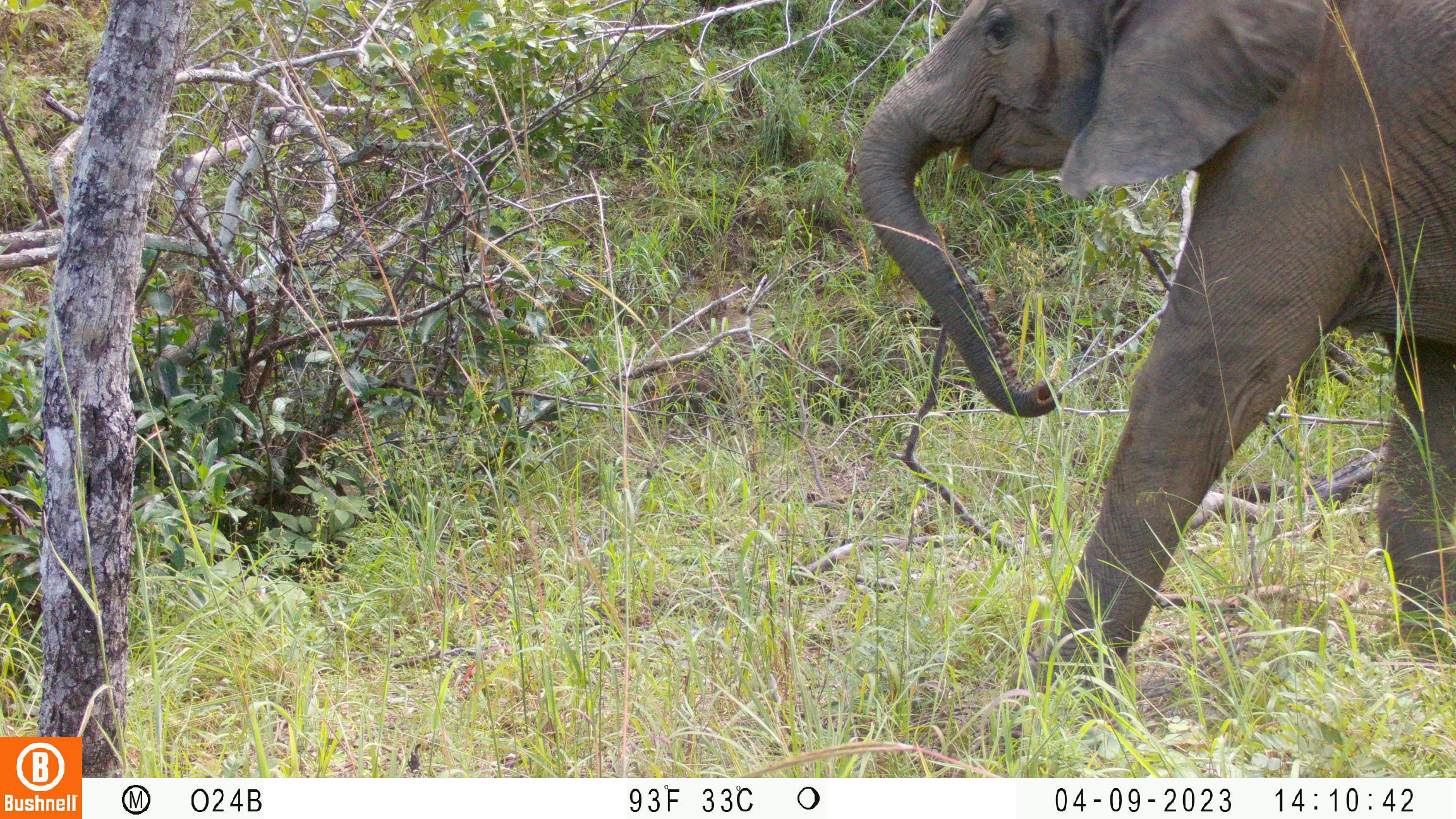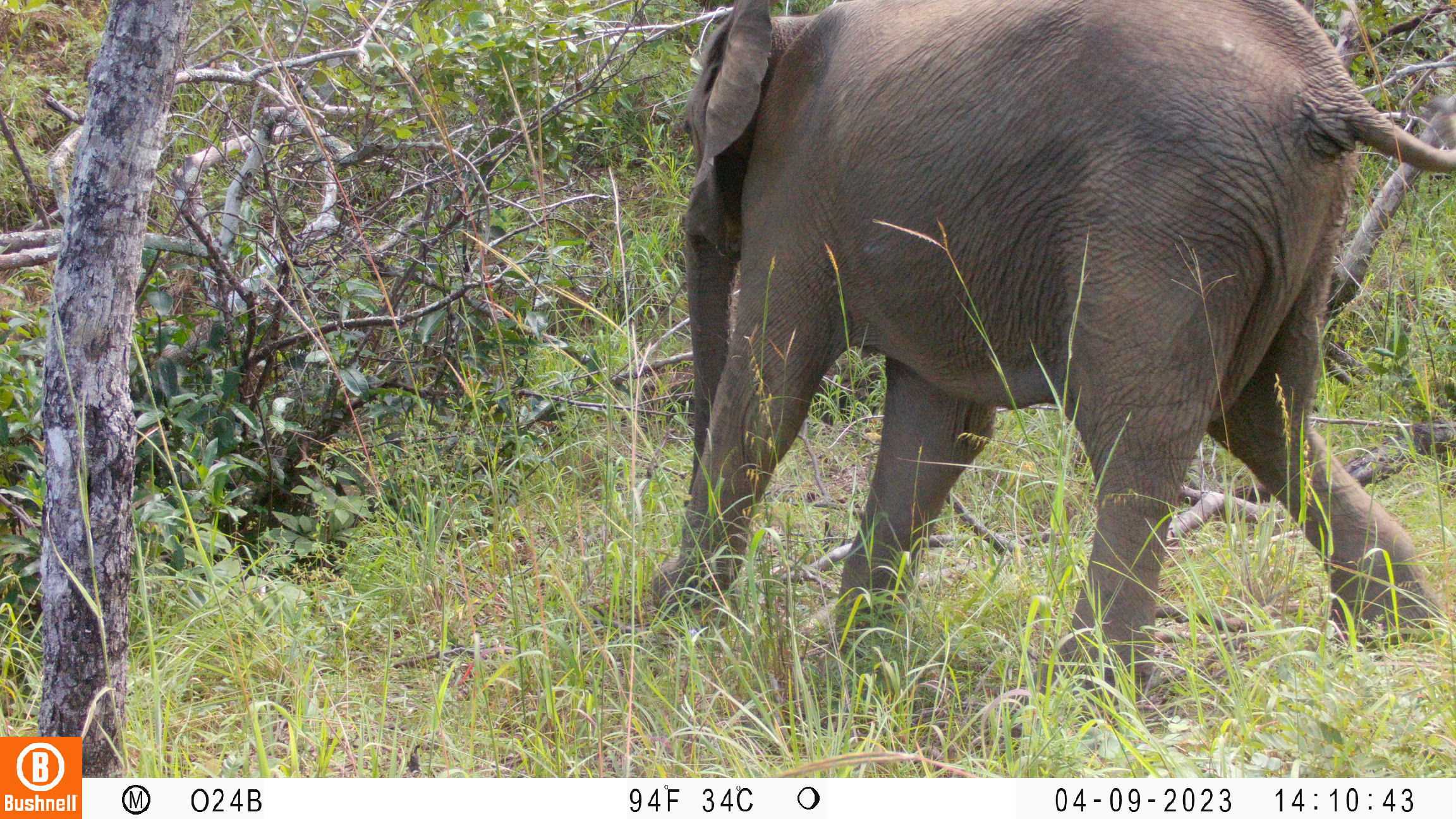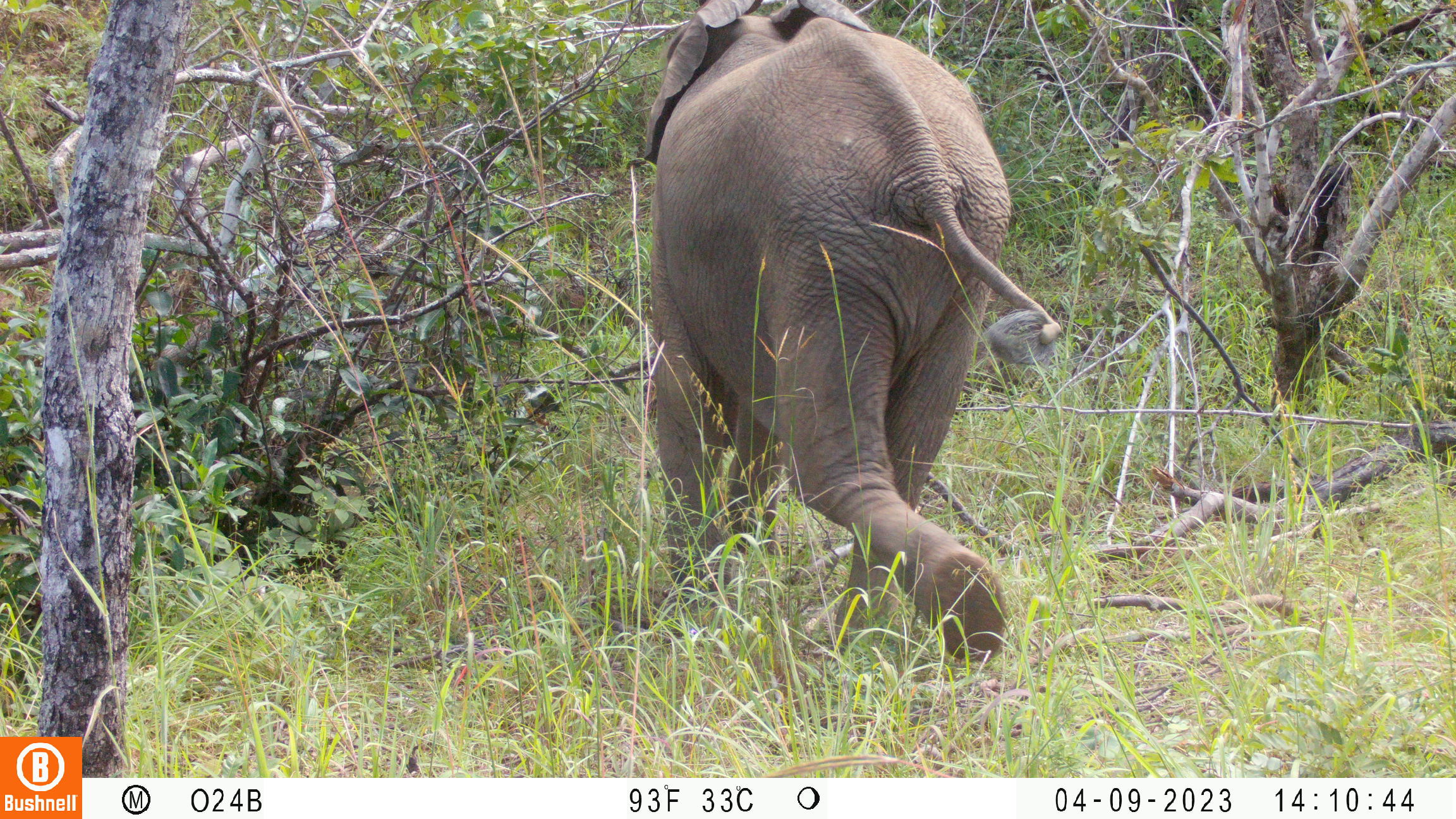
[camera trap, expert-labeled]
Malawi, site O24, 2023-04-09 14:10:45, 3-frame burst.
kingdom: Animalia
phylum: Chordata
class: Mammalia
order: Proboscidea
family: Elephantidae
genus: Loxodonta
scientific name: Loxodonta africana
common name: african savanna elephant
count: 1